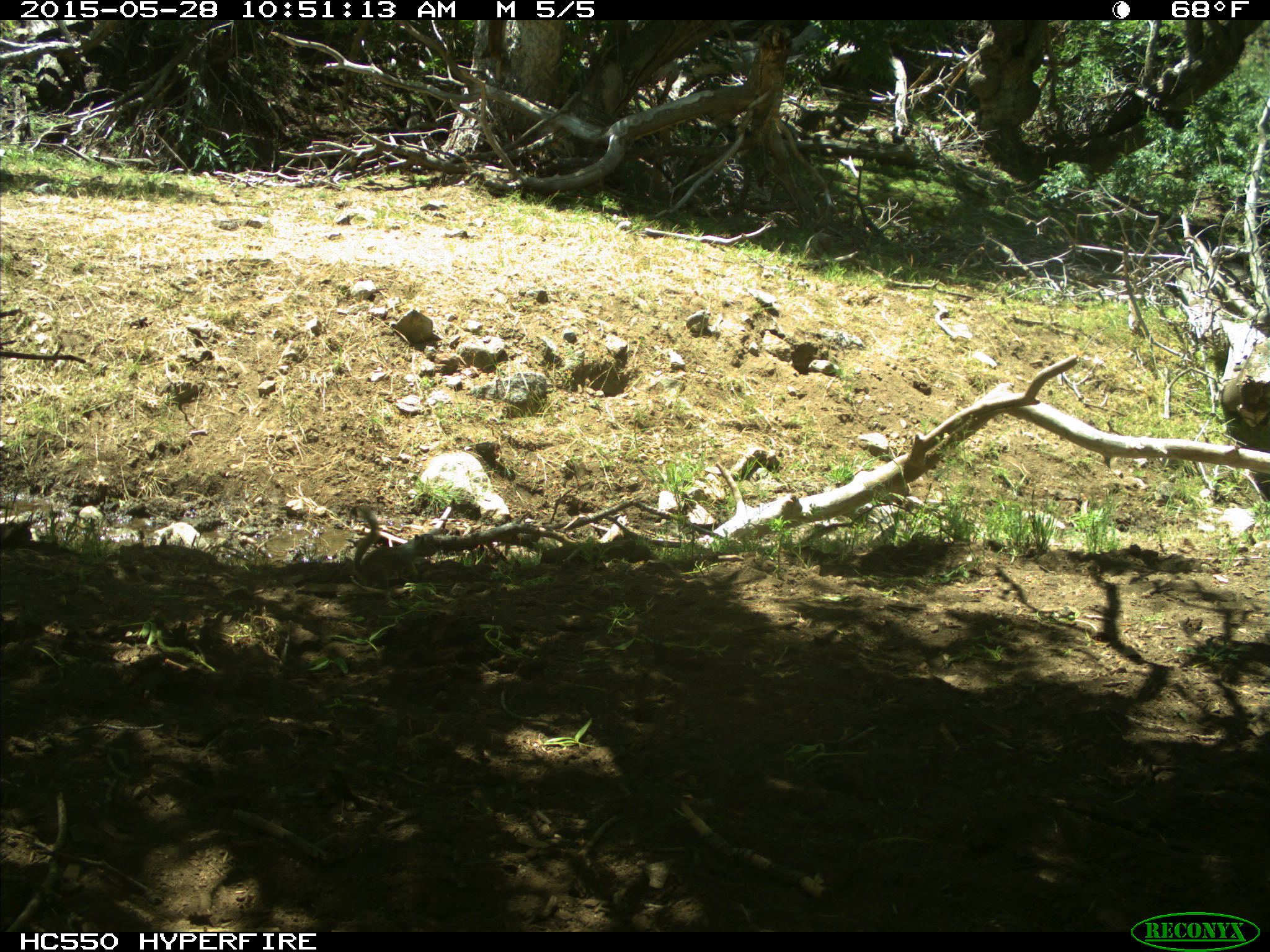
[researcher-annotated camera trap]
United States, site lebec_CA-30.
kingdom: Animalia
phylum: Chordata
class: Mammalia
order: Rodentia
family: Sciuridae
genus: Otospermophilus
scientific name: Otospermophilus beecheyi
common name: california ground squirrel